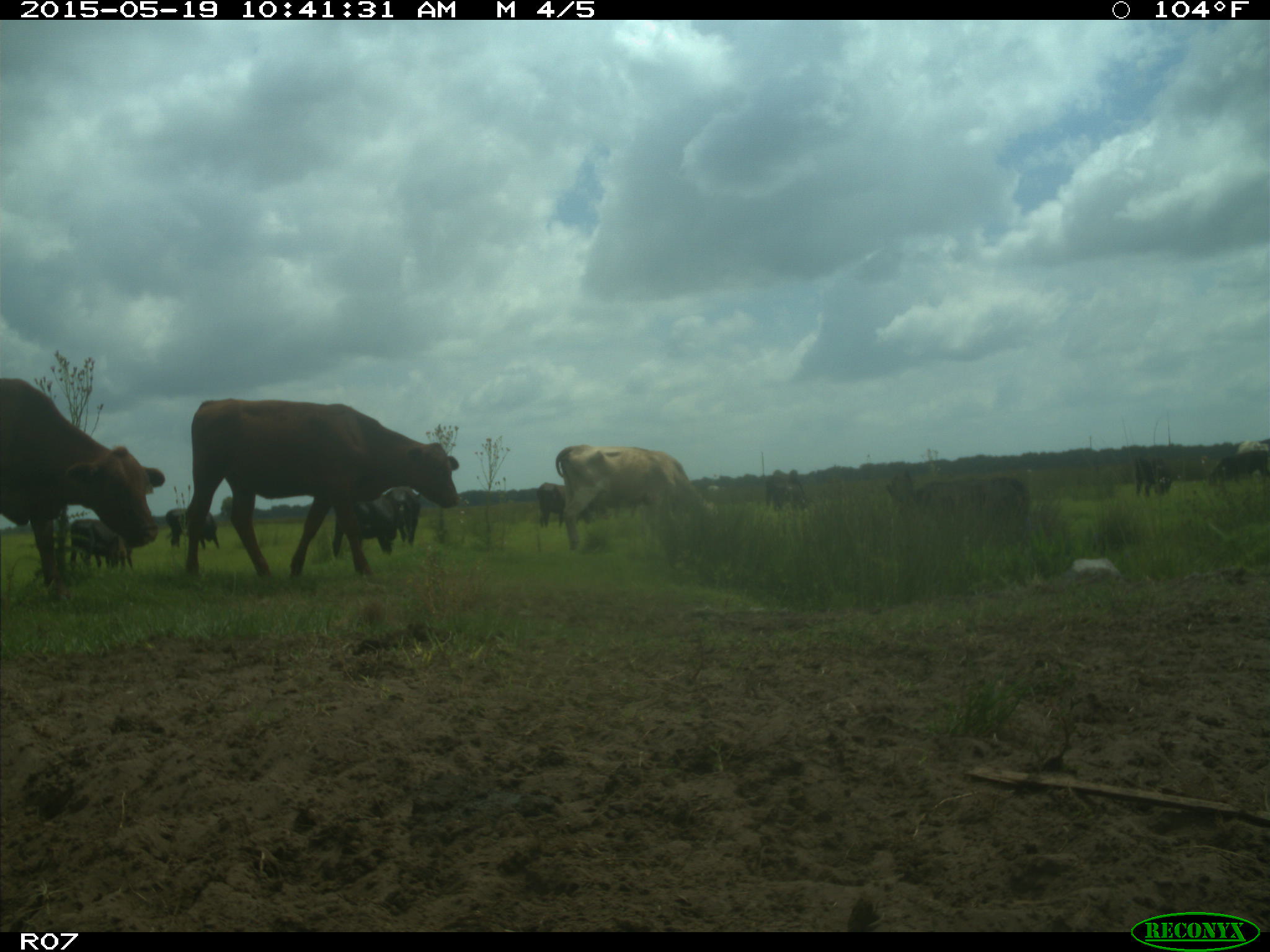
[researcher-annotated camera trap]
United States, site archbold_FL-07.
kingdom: Animalia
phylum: Chordata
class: Mammalia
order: Artiodactyla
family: Bovidae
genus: Bos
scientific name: Bos taurus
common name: domestic cow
Bos taurus (domestic cow).